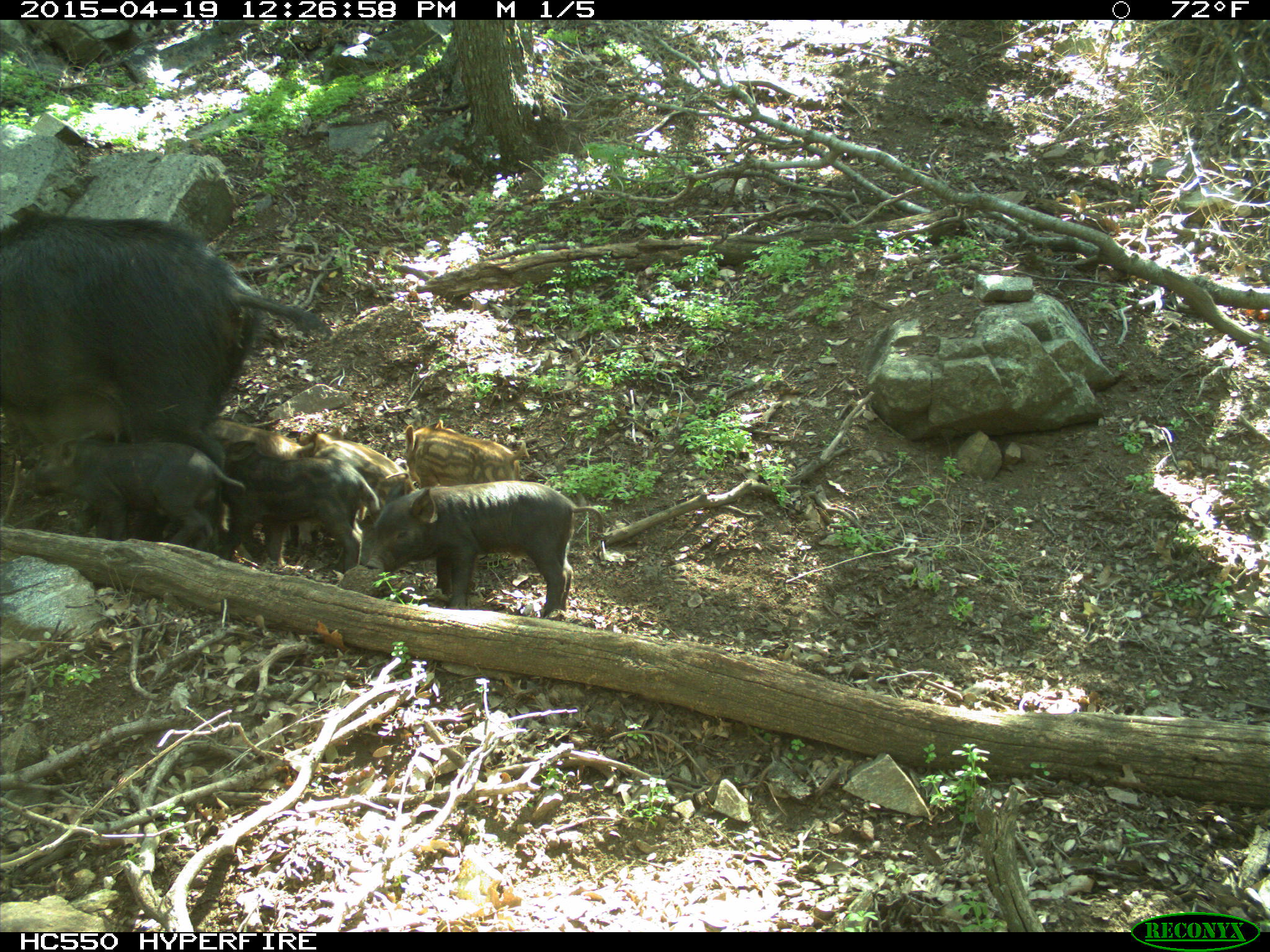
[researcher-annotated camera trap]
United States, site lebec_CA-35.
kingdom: Animalia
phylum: Chordata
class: Mammalia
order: Artiodactyla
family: Suidae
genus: Sus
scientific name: Sus scrofa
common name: wild boar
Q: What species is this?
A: Sus scrofa (wild boar).